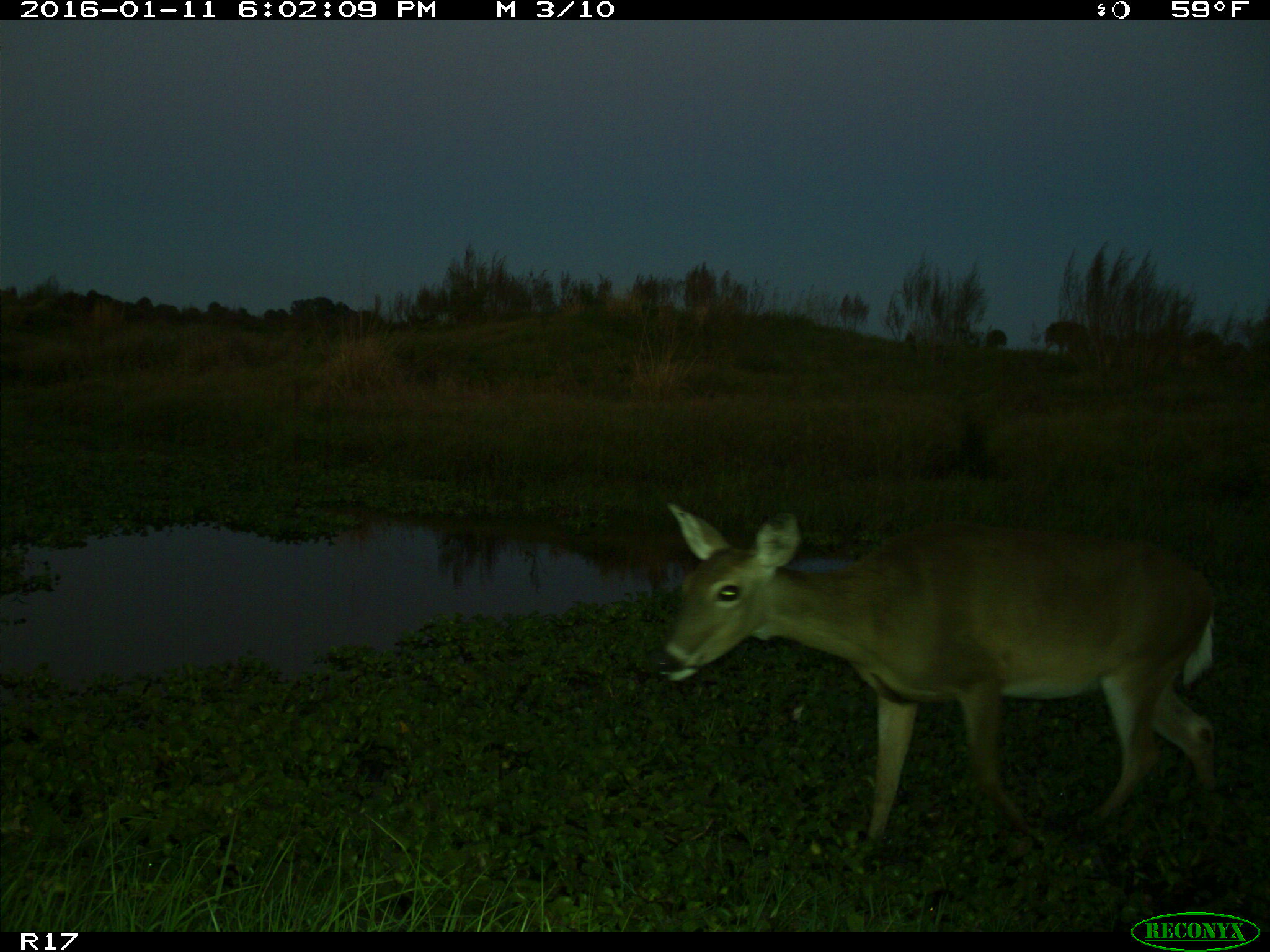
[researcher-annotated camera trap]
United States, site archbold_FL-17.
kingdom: Animalia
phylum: Chordata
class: Mammalia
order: Artiodactyla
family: Cervidae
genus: Odocoileus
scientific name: Odocoileus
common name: deer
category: unidentified deer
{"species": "unidentified deer (deer) (Odocoileus)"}